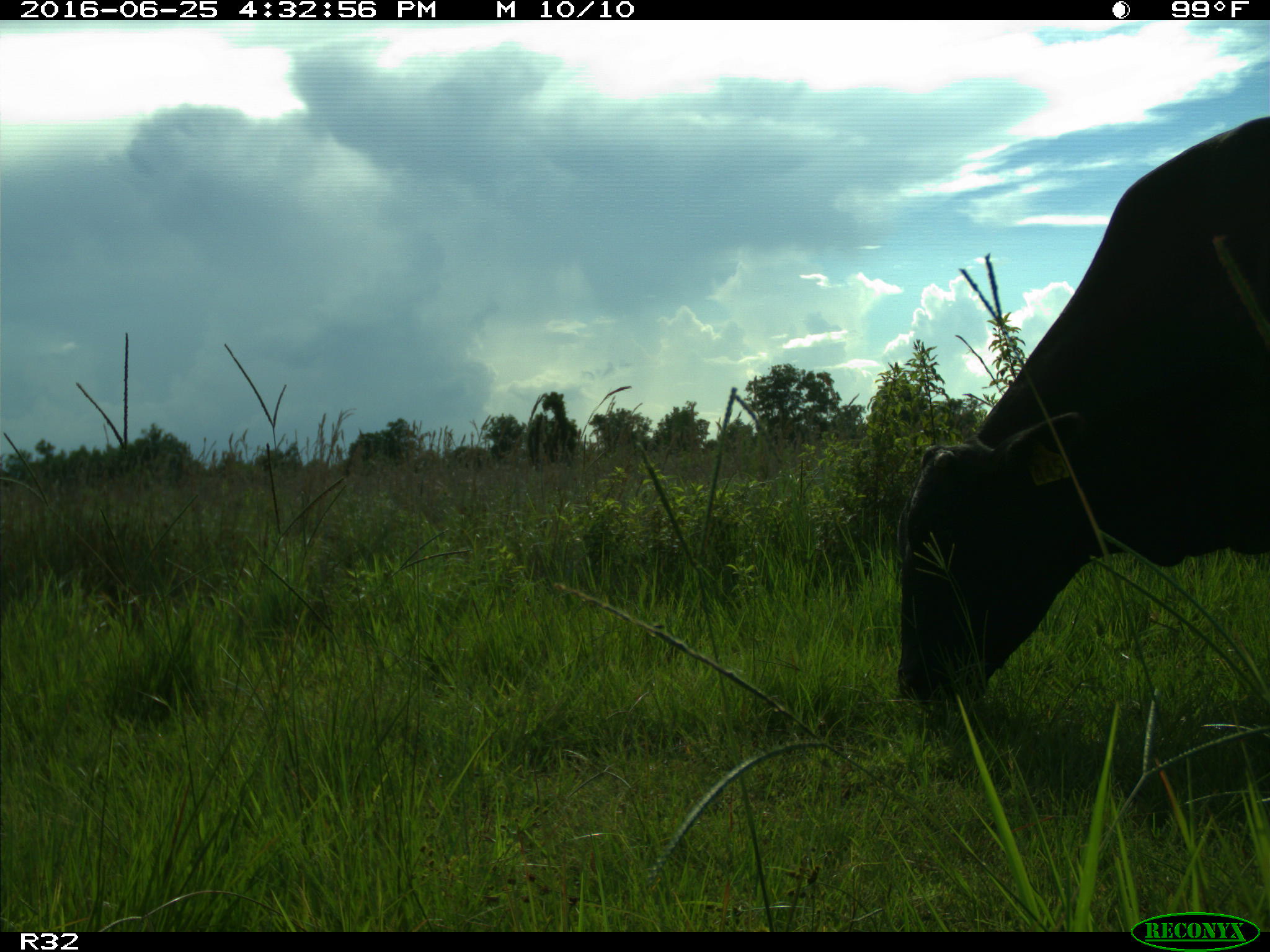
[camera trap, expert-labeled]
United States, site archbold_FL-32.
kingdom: Animalia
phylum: Chordata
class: Mammalia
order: Artiodactyla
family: Bovidae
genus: Bos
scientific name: Bos taurus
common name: domestic cow